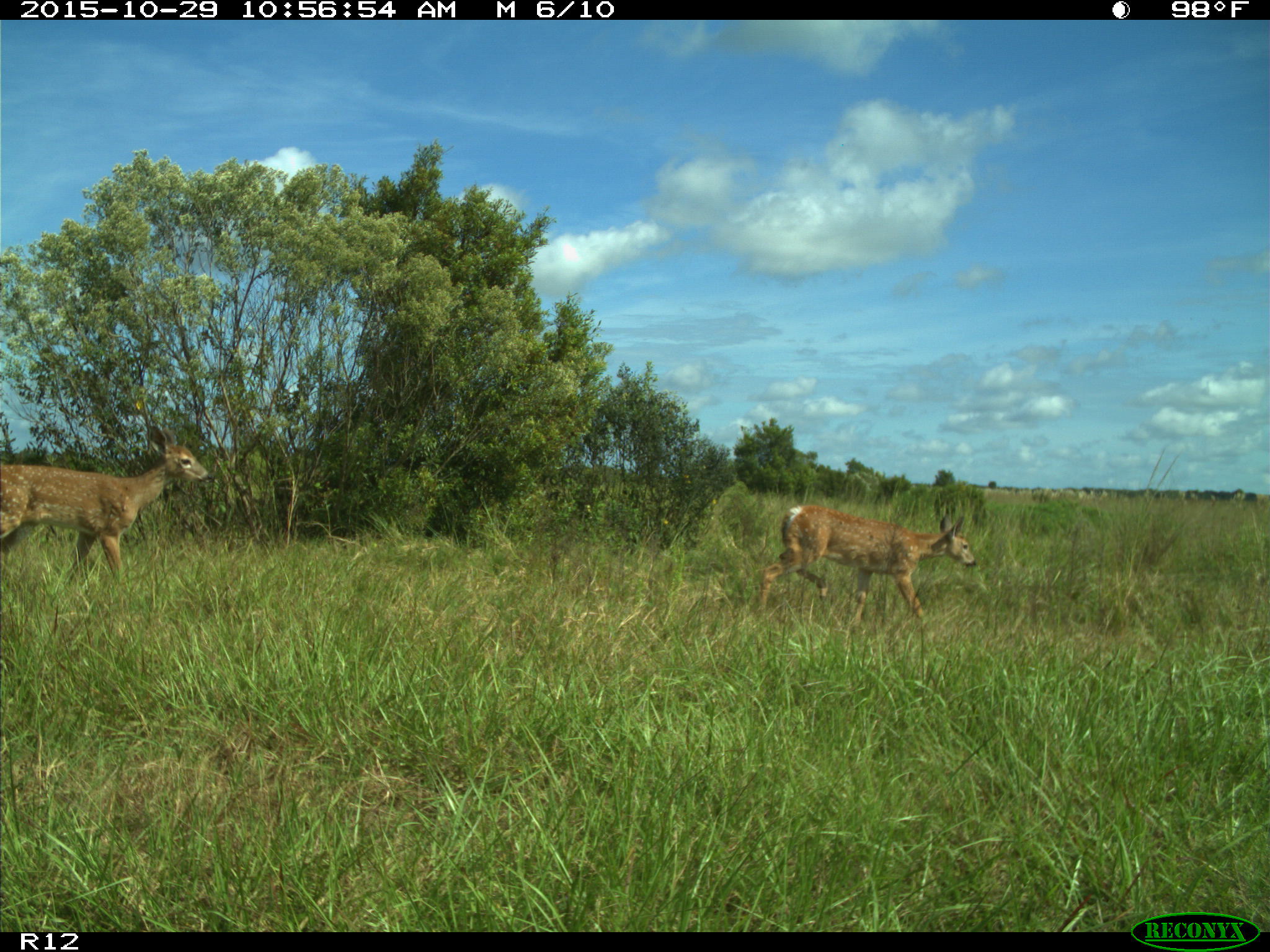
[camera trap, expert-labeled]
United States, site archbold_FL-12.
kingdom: Animalia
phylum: Chordata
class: Mammalia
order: Artiodactyla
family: Cervidae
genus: Odocoileus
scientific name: Odocoileus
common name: deer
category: unidentified deer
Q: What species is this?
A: Unidentified deer (deer) (Odocoileus).